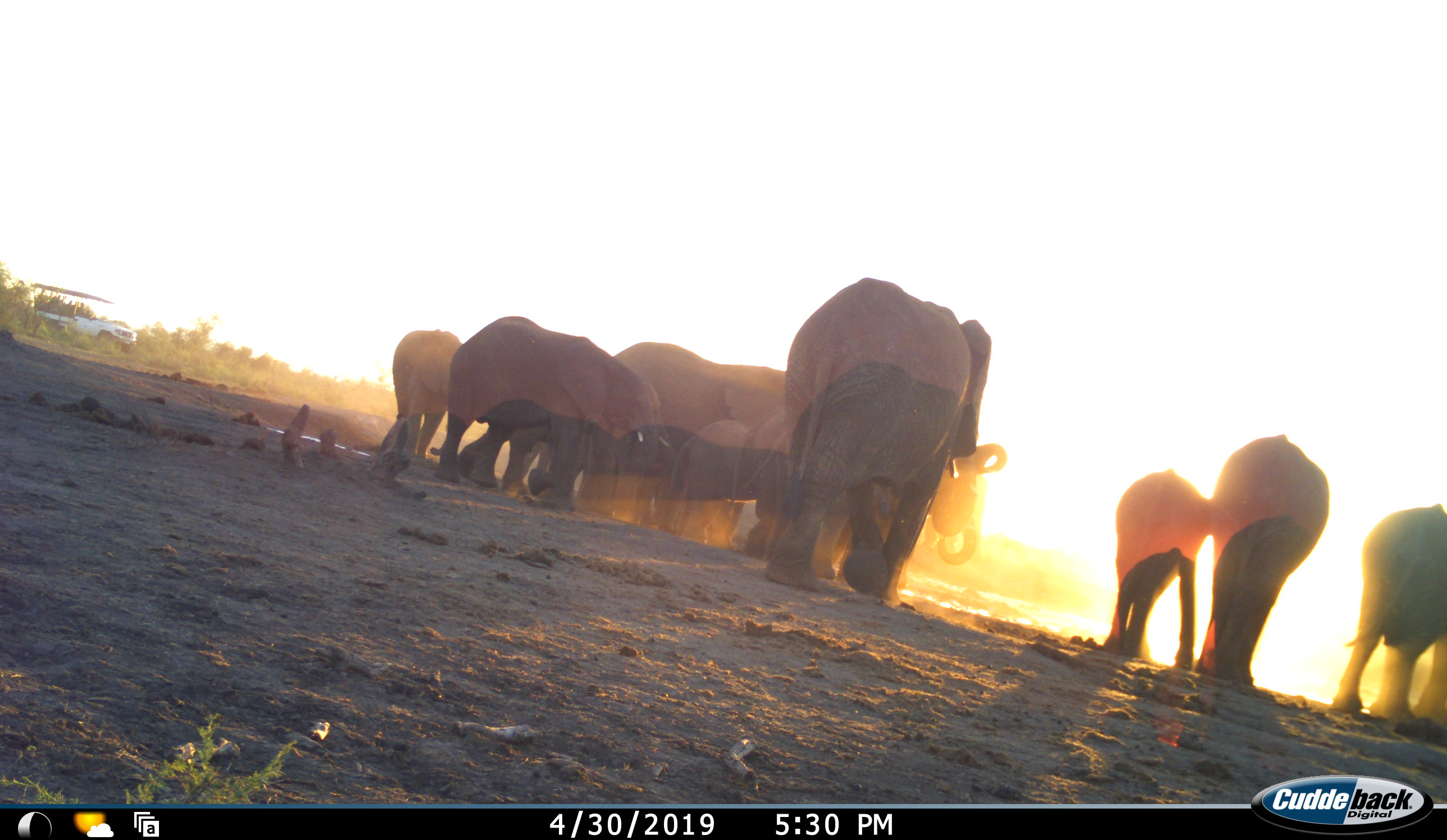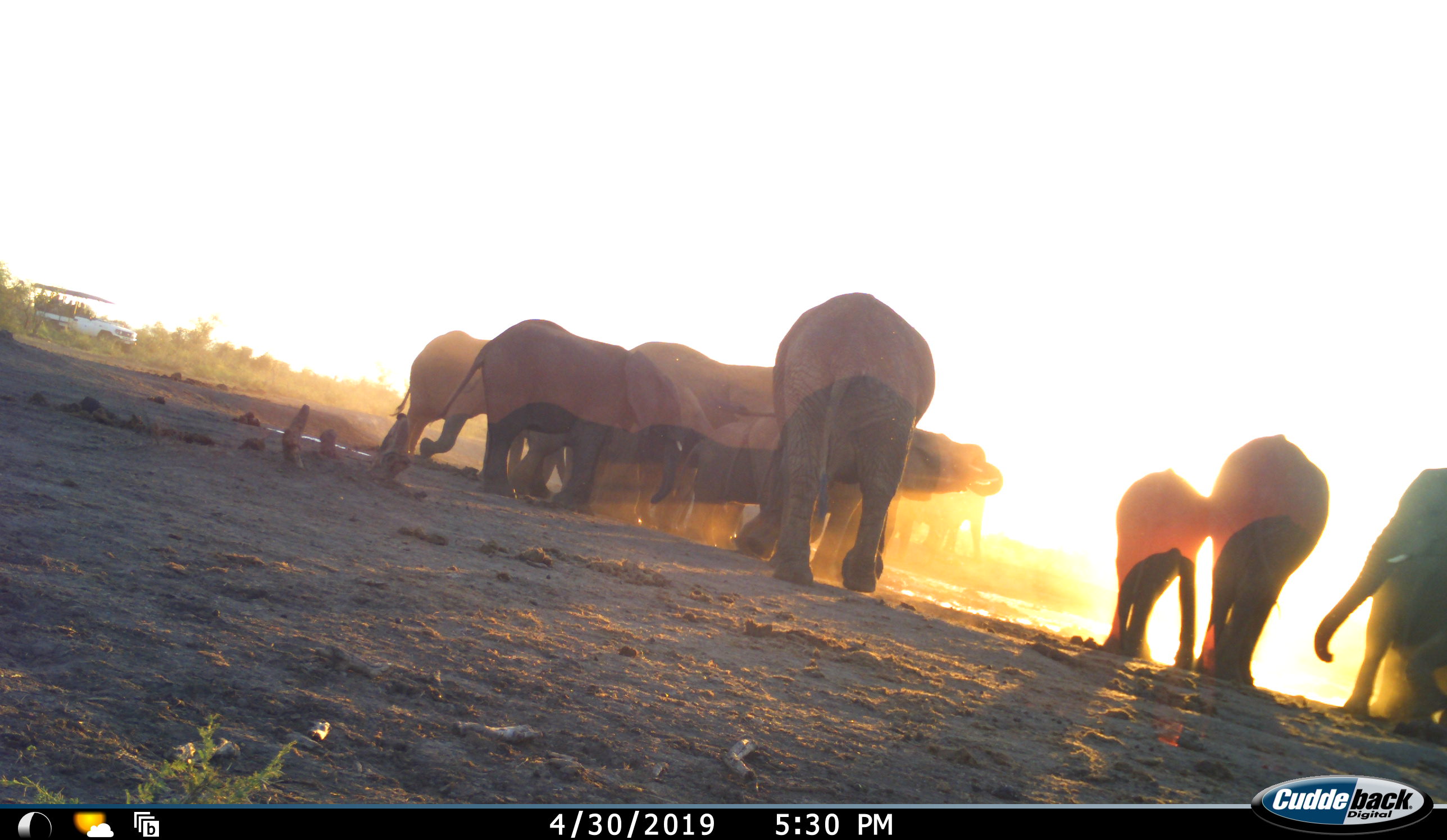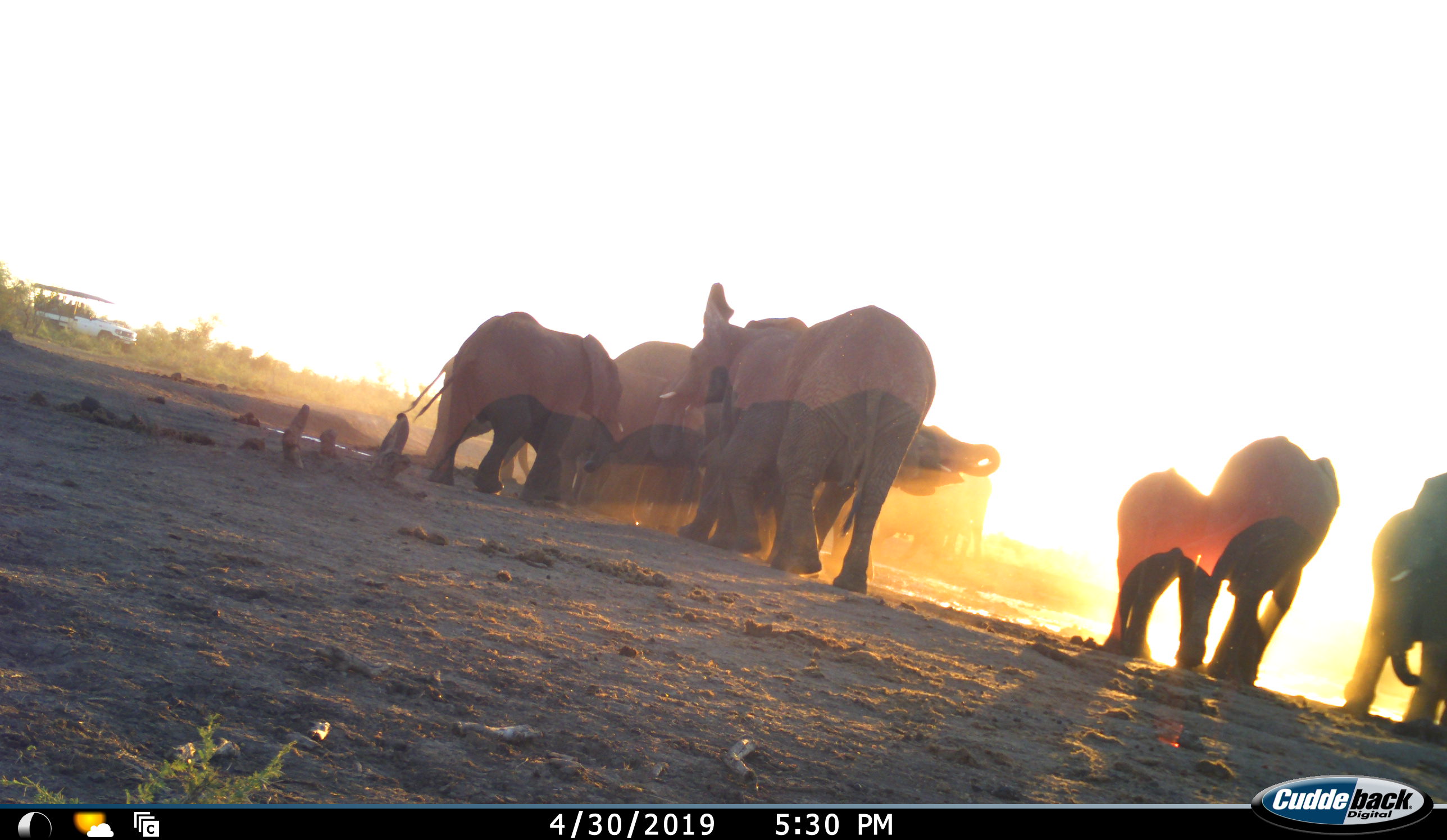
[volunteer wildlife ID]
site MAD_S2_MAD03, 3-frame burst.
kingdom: Animalia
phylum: Chordata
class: Mammalia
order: Proboscidea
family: Elephantidae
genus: Loxodonta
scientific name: Loxodonta africana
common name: african bush elephant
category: elephant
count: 10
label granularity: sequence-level